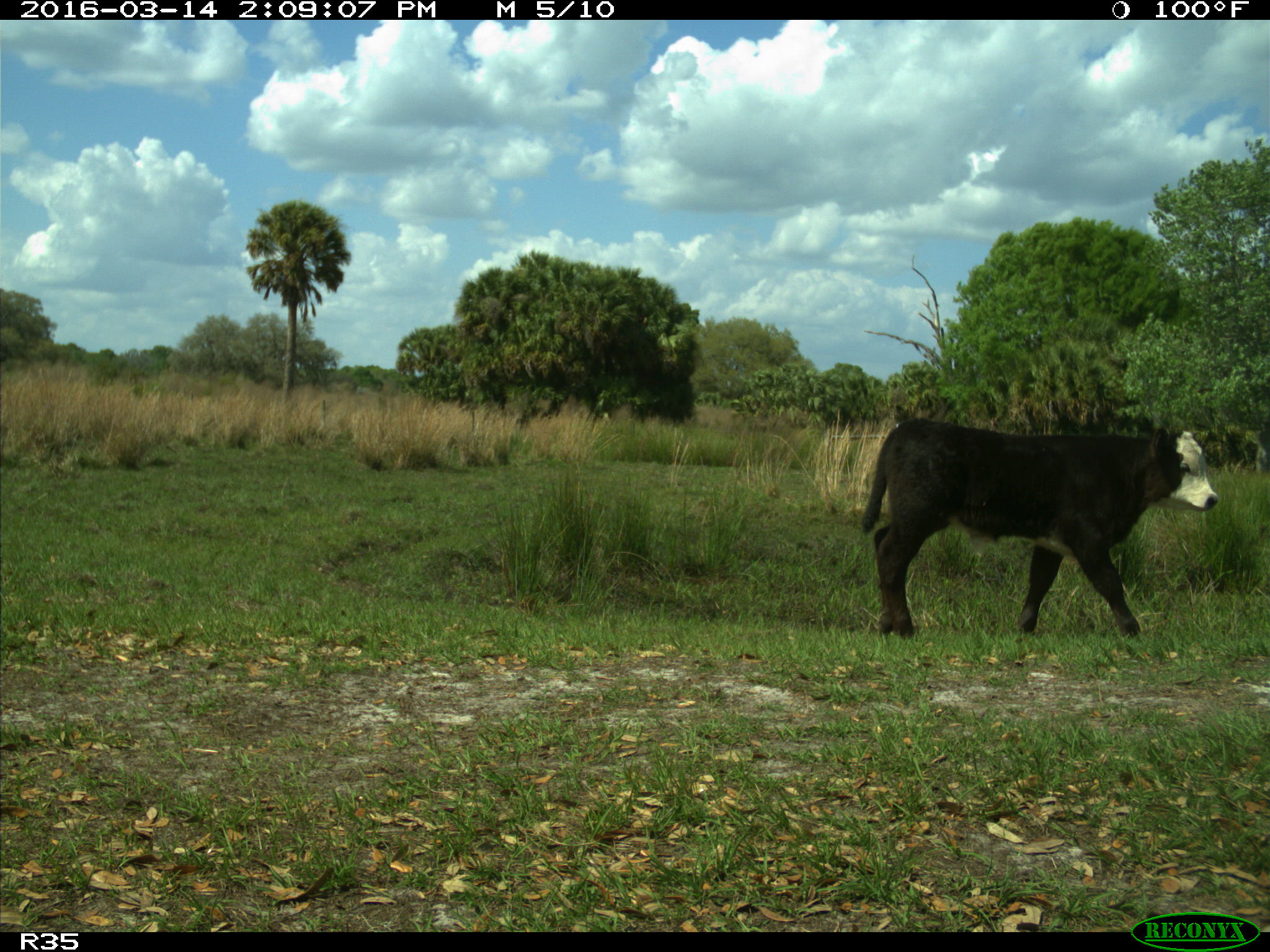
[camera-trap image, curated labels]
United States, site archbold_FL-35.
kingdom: Animalia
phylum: Chordata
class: Mammalia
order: Artiodactyla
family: Bovidae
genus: Bos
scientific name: Bos taurus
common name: domestic cow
Bos taurus (domestic cow).